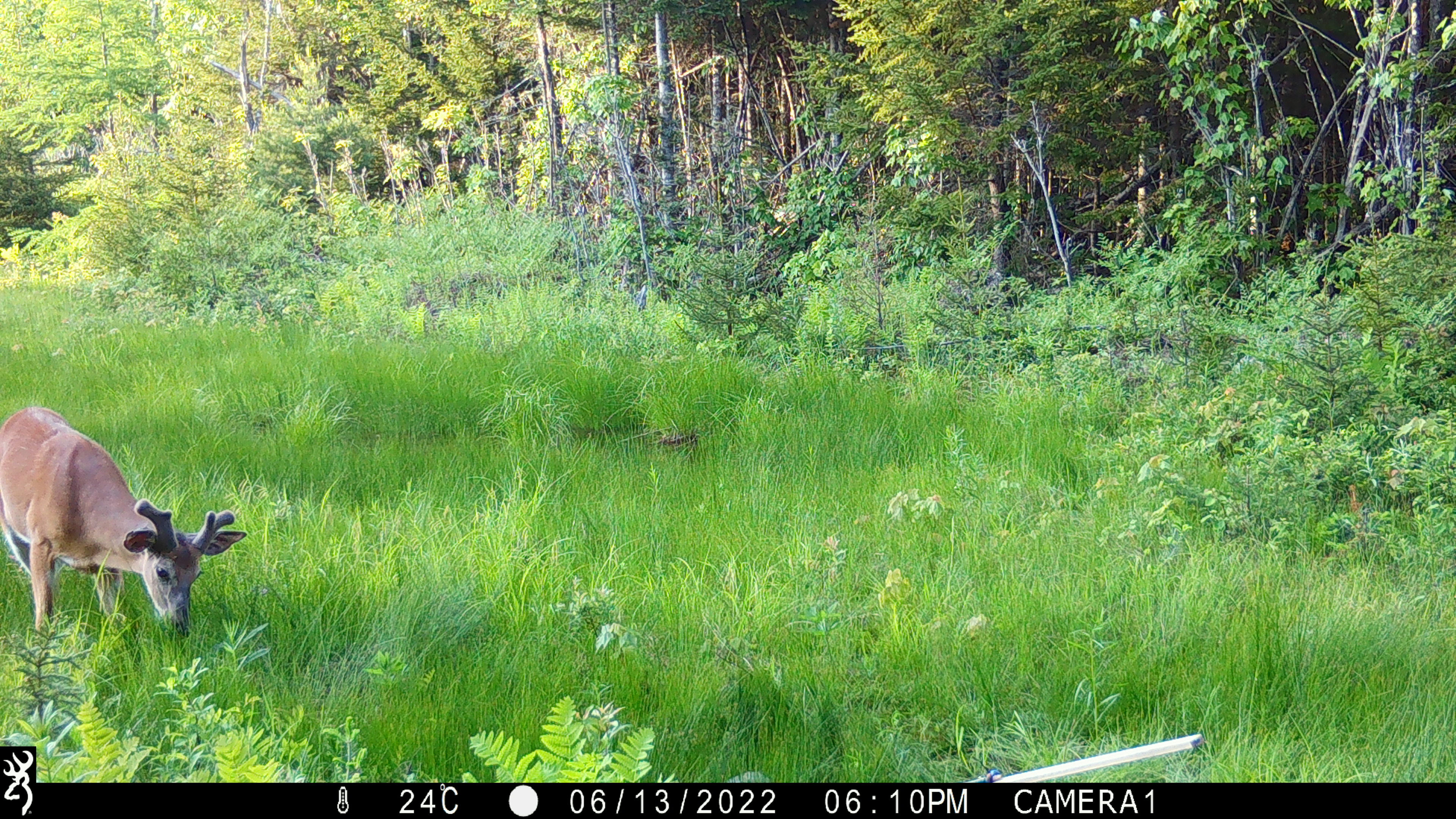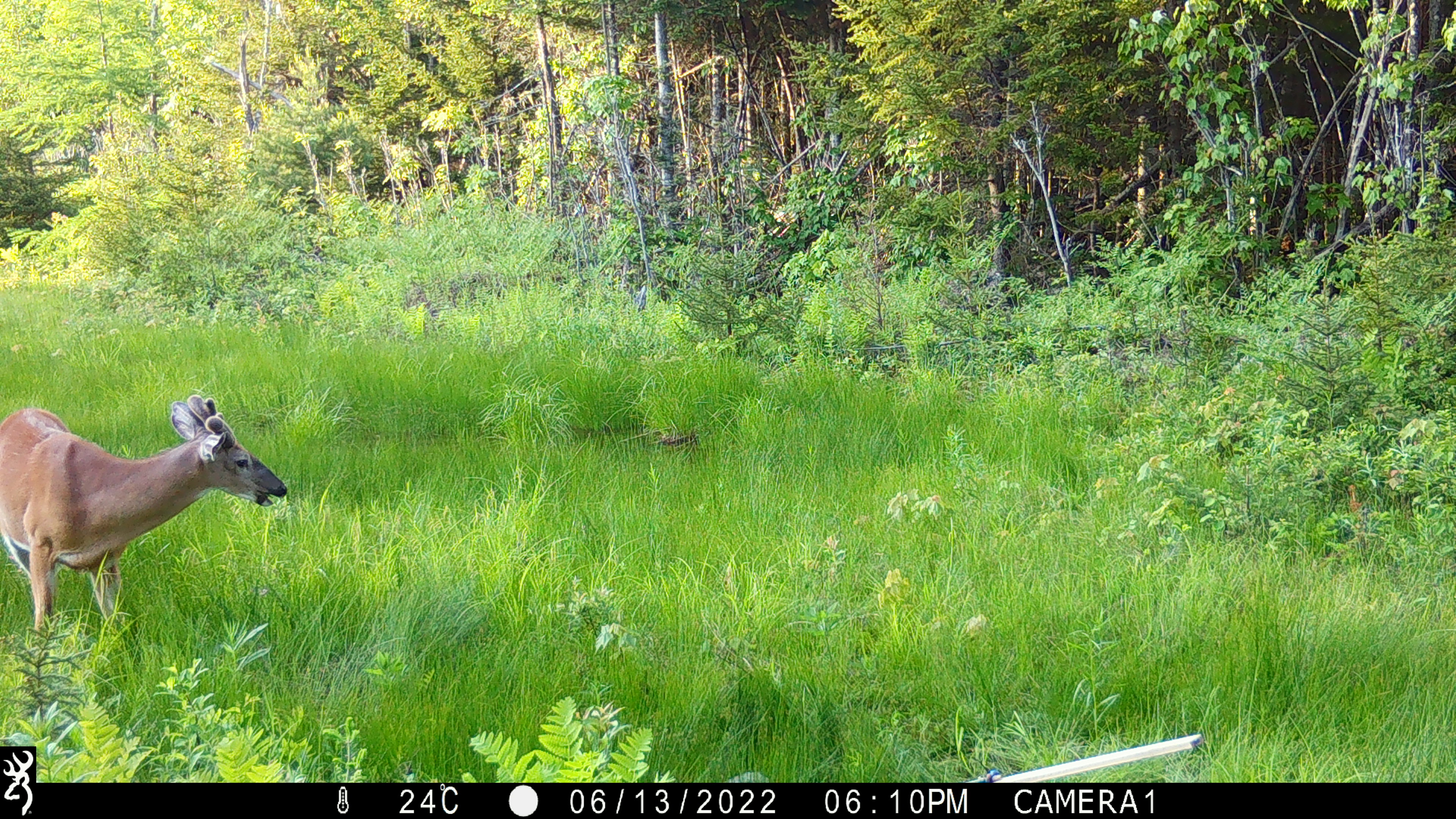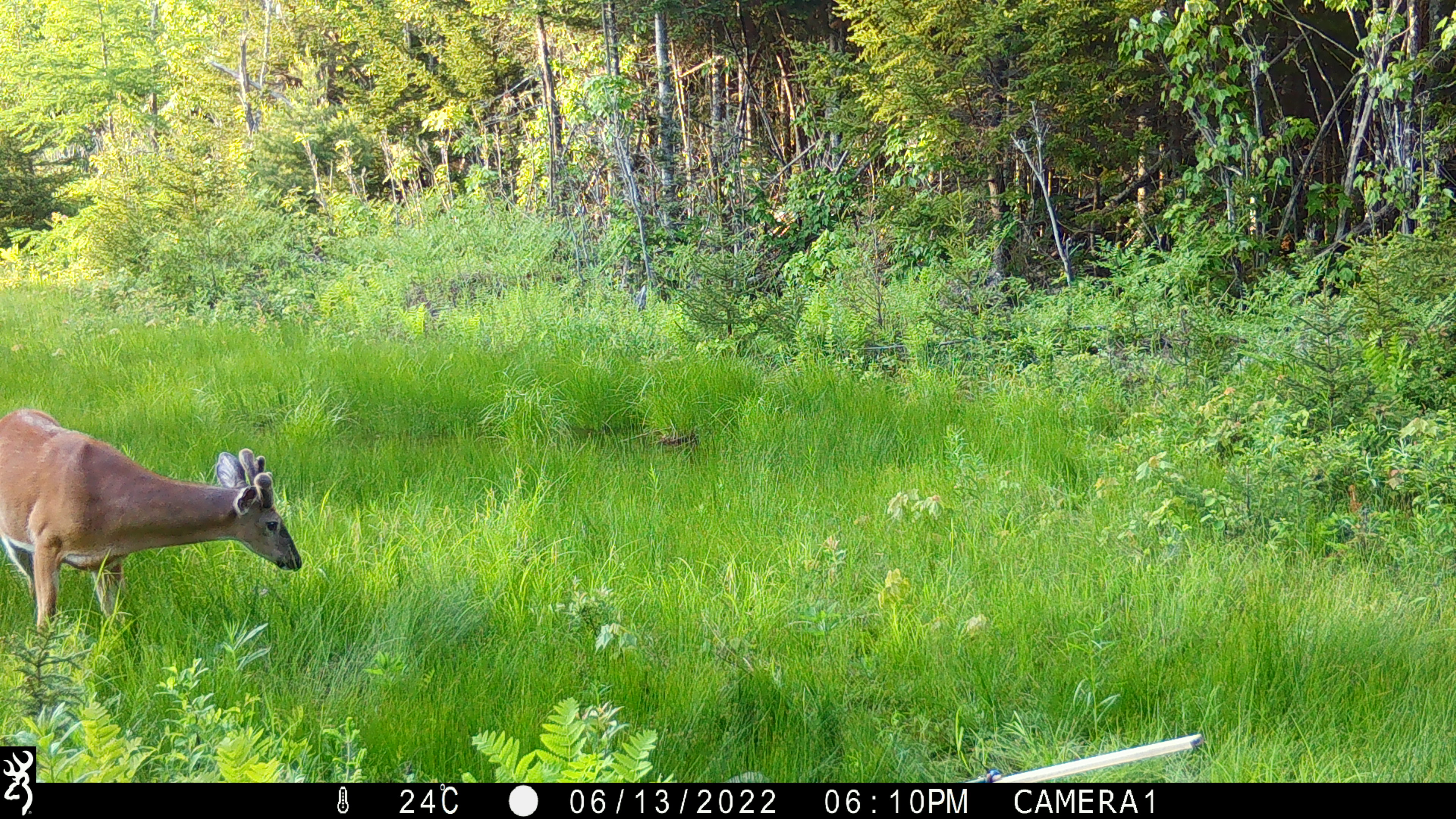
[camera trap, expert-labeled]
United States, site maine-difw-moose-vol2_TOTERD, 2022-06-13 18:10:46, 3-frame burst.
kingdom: Animalia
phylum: Chordata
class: Mammalia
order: Artiodactyla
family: Cervidae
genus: Odocoileus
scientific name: Odocoileus virginianus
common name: white-tailed deer